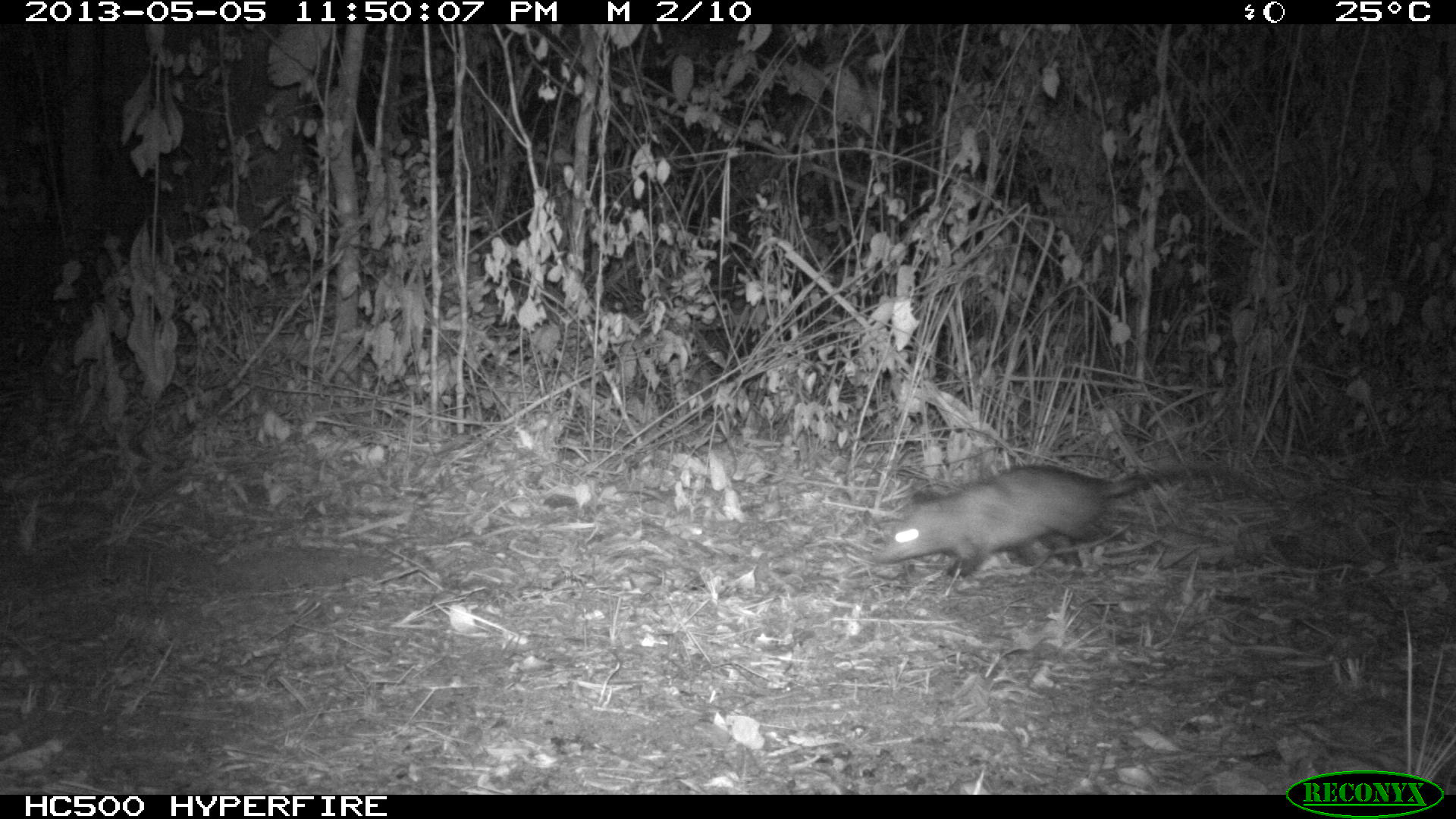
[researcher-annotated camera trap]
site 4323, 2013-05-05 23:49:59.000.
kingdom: Animalia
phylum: Chordata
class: Mammalia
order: Didelphimorphia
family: Didelphidae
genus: Didelphis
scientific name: Didelphis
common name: american opossums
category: didelphis sp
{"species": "didelphis sp (american opossums) (Didelphis)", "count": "1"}